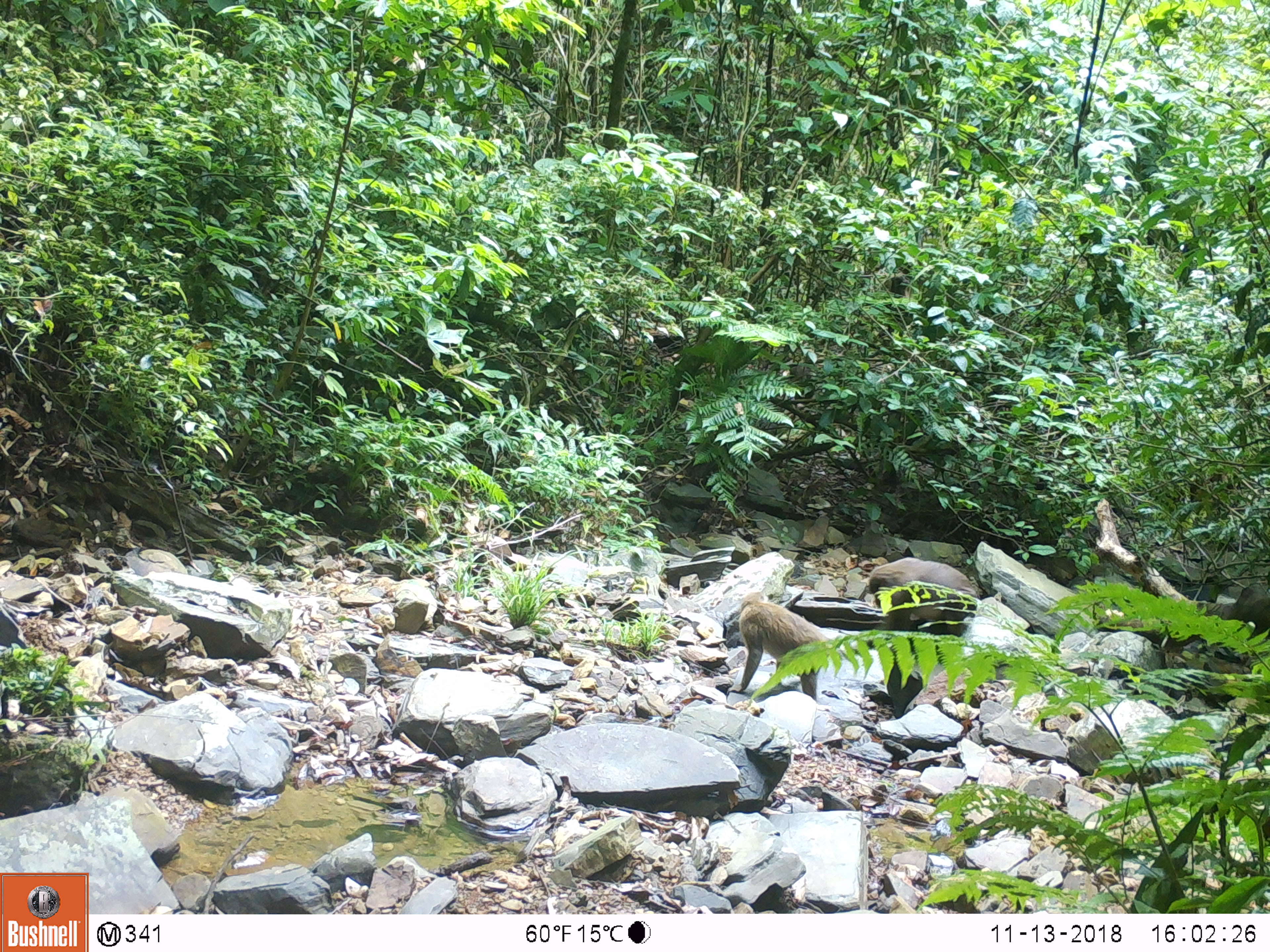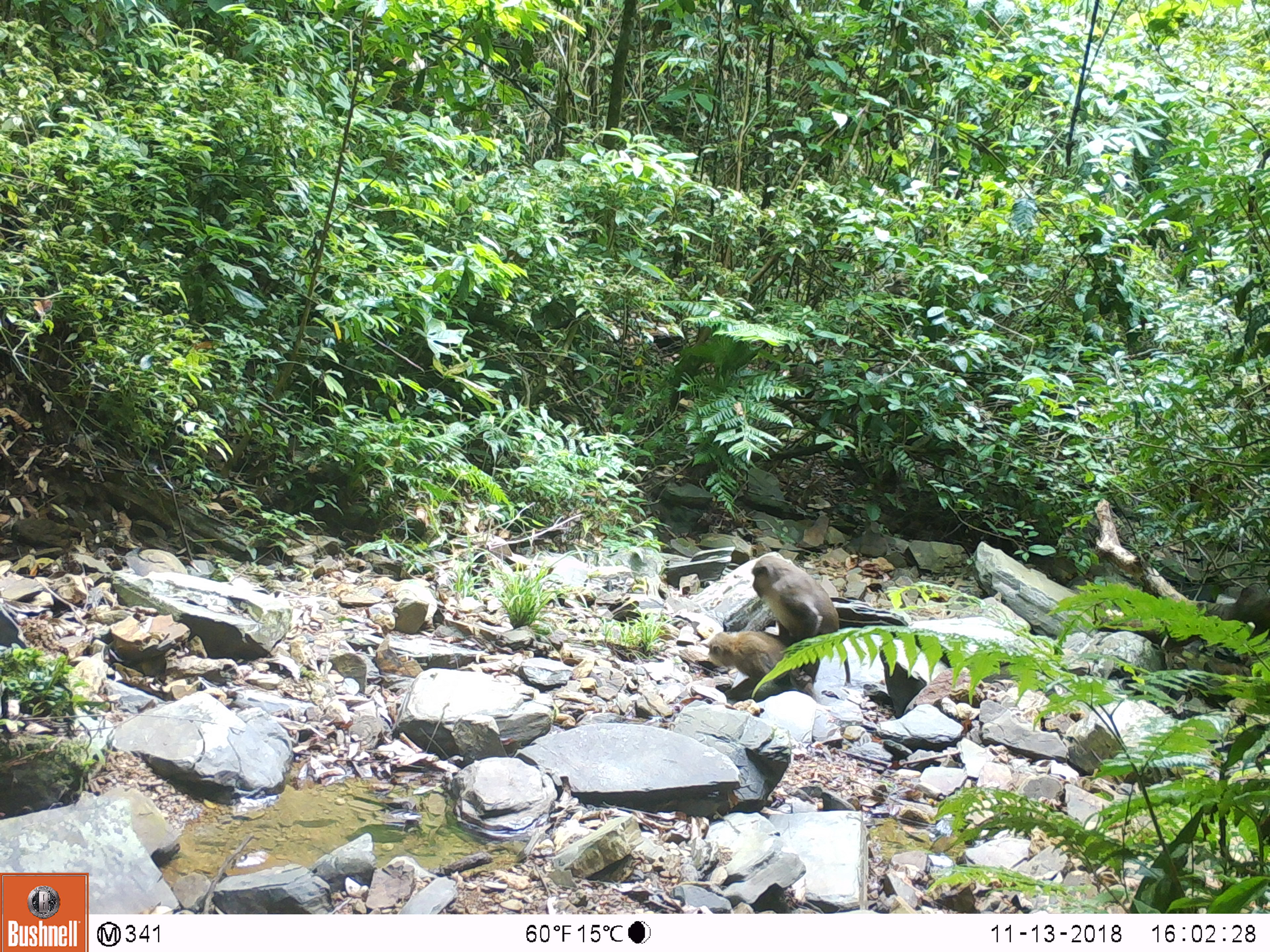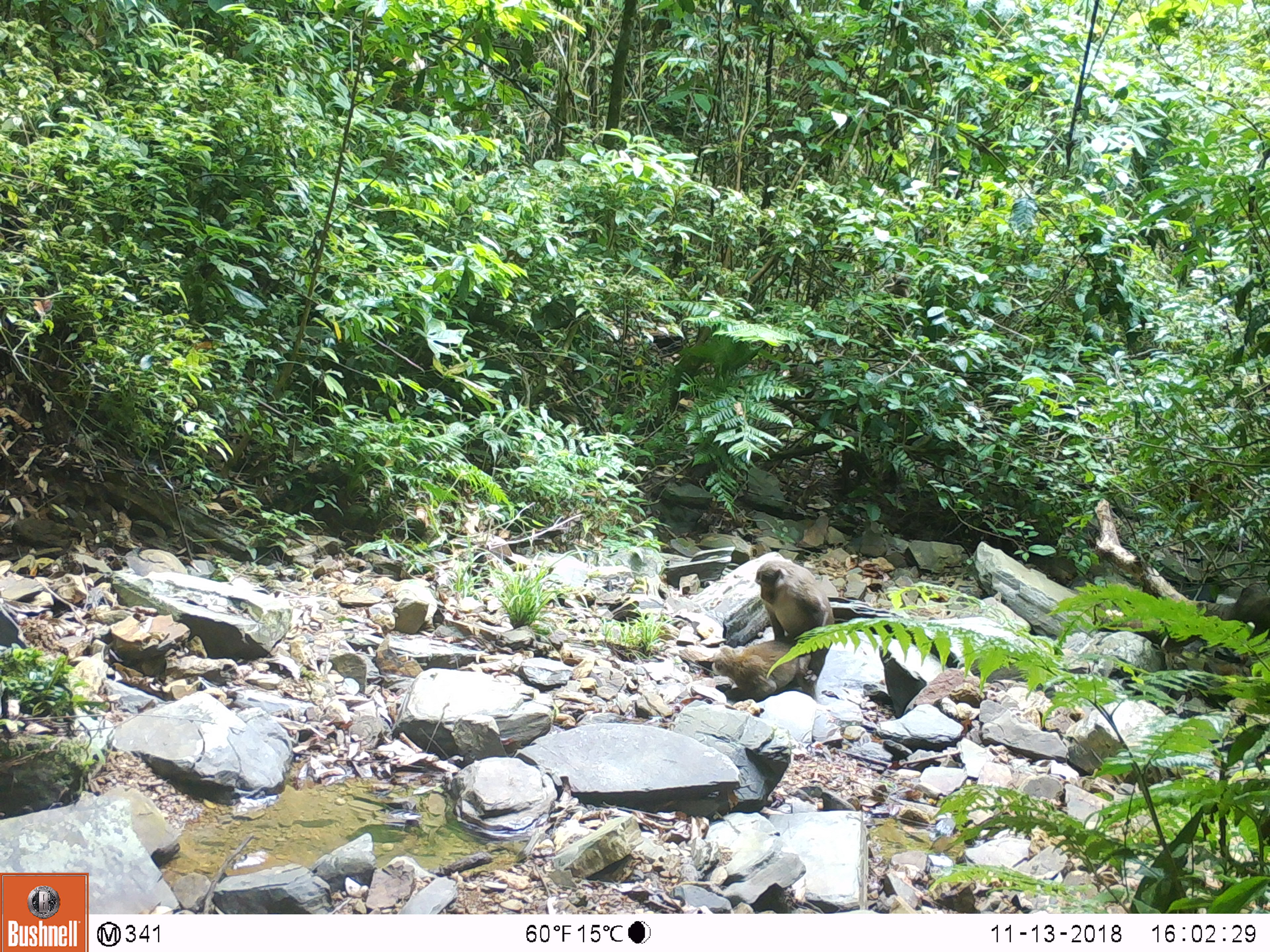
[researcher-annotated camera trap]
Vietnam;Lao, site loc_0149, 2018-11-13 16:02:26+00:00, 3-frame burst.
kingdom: Animalia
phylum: Chordata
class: Mammalia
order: Primates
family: Cercopithecidae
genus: Macaca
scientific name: Macaca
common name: macaques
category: assam or rhesus macaque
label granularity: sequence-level